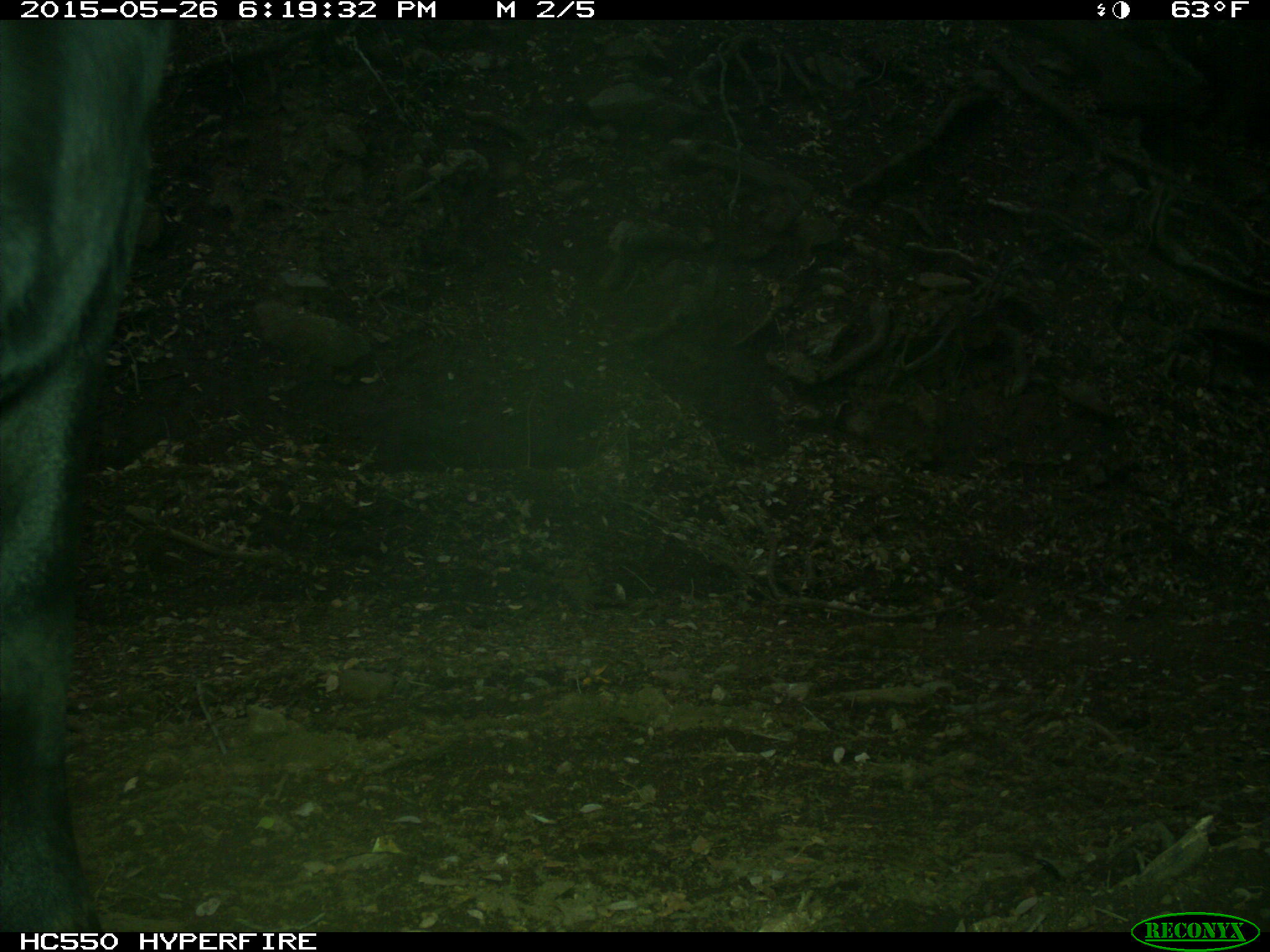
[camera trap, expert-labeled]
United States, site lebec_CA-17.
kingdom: Animalia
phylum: Chordata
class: Mammalia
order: Artiodactyla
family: Bovidae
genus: Bos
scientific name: Bos taurus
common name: domestic cow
Bos taurus (domestic cow).